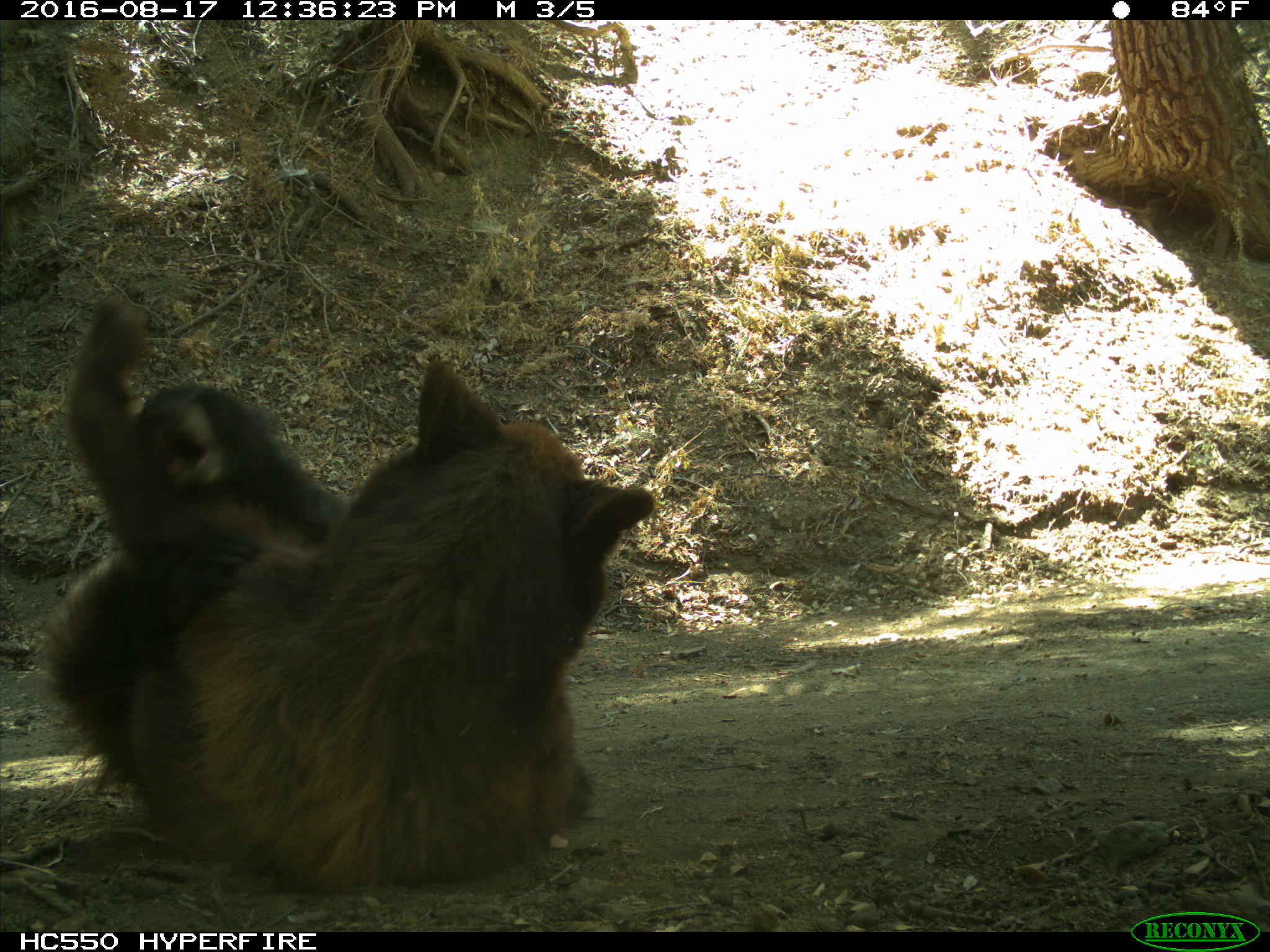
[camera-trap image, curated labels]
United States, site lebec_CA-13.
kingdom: Animalia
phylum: Chordata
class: Mammalia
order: Carnivora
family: Ursidae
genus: Ursus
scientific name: Ursus americanus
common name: american black bear